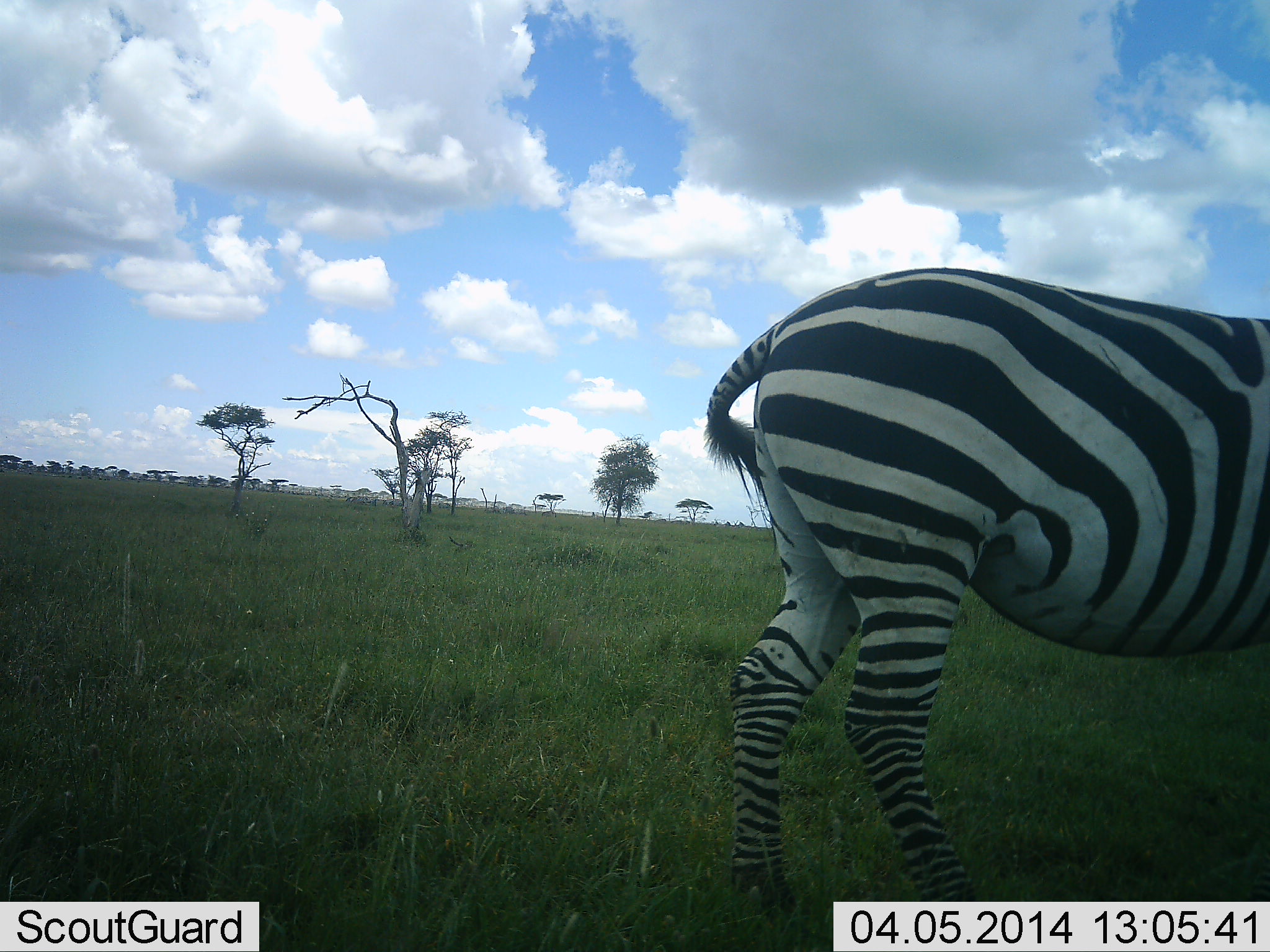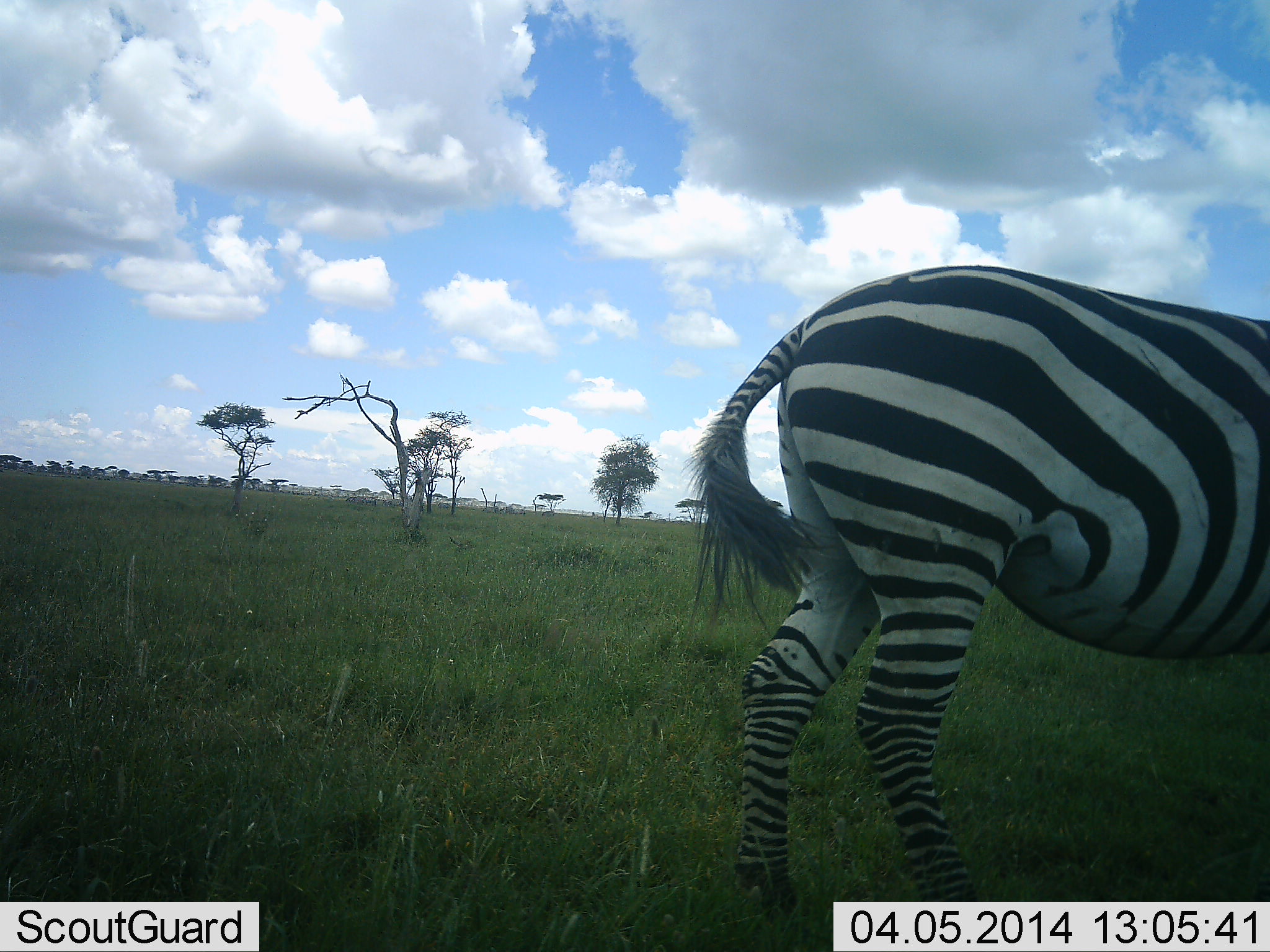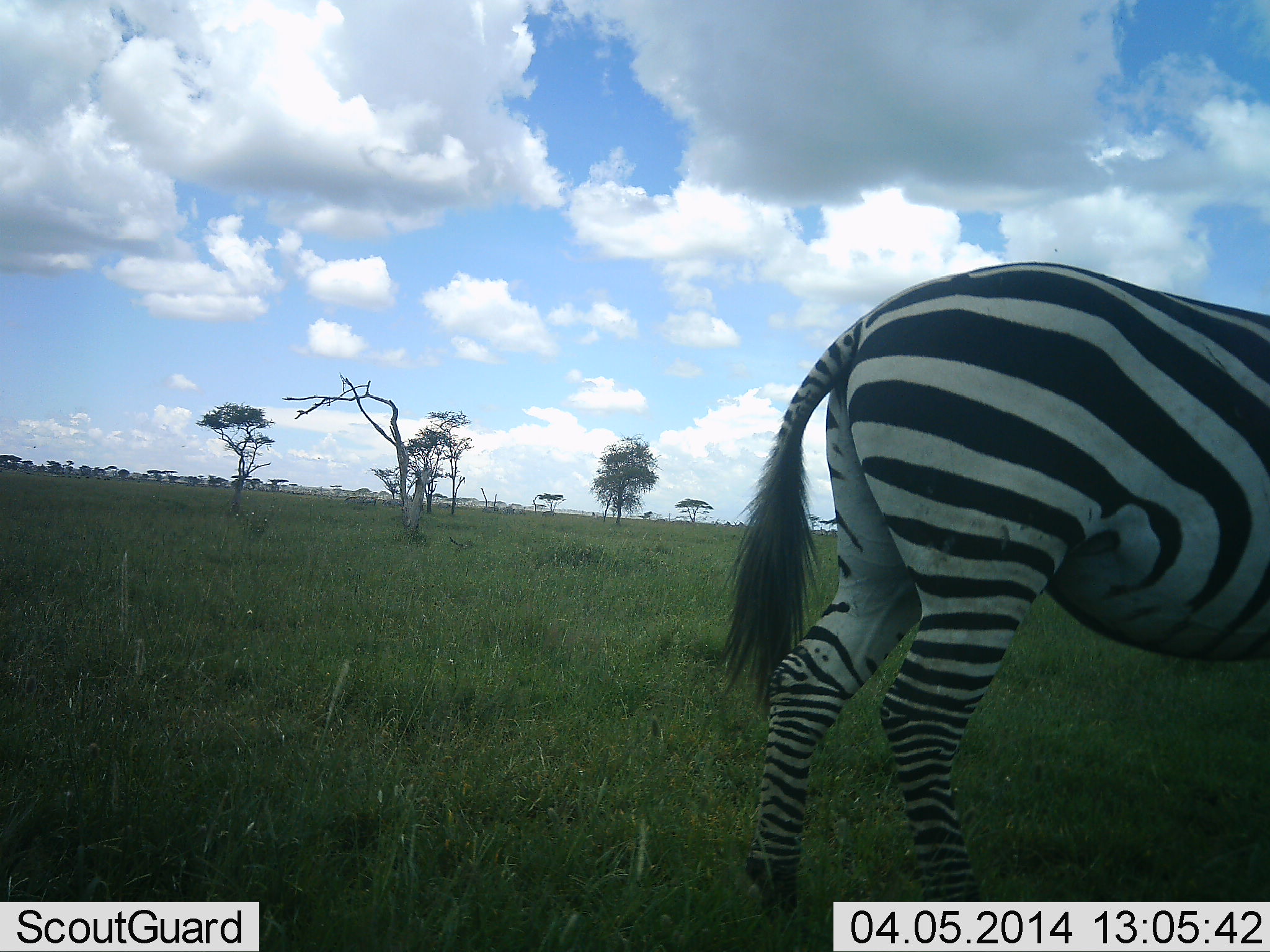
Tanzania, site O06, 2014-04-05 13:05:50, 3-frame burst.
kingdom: Animalia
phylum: Chordata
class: Mammalia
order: Perissodactyla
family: Equidae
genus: Equus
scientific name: Equus quagga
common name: plains zebra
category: zebra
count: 1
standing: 80%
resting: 0%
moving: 20%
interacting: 0%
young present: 0%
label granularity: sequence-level